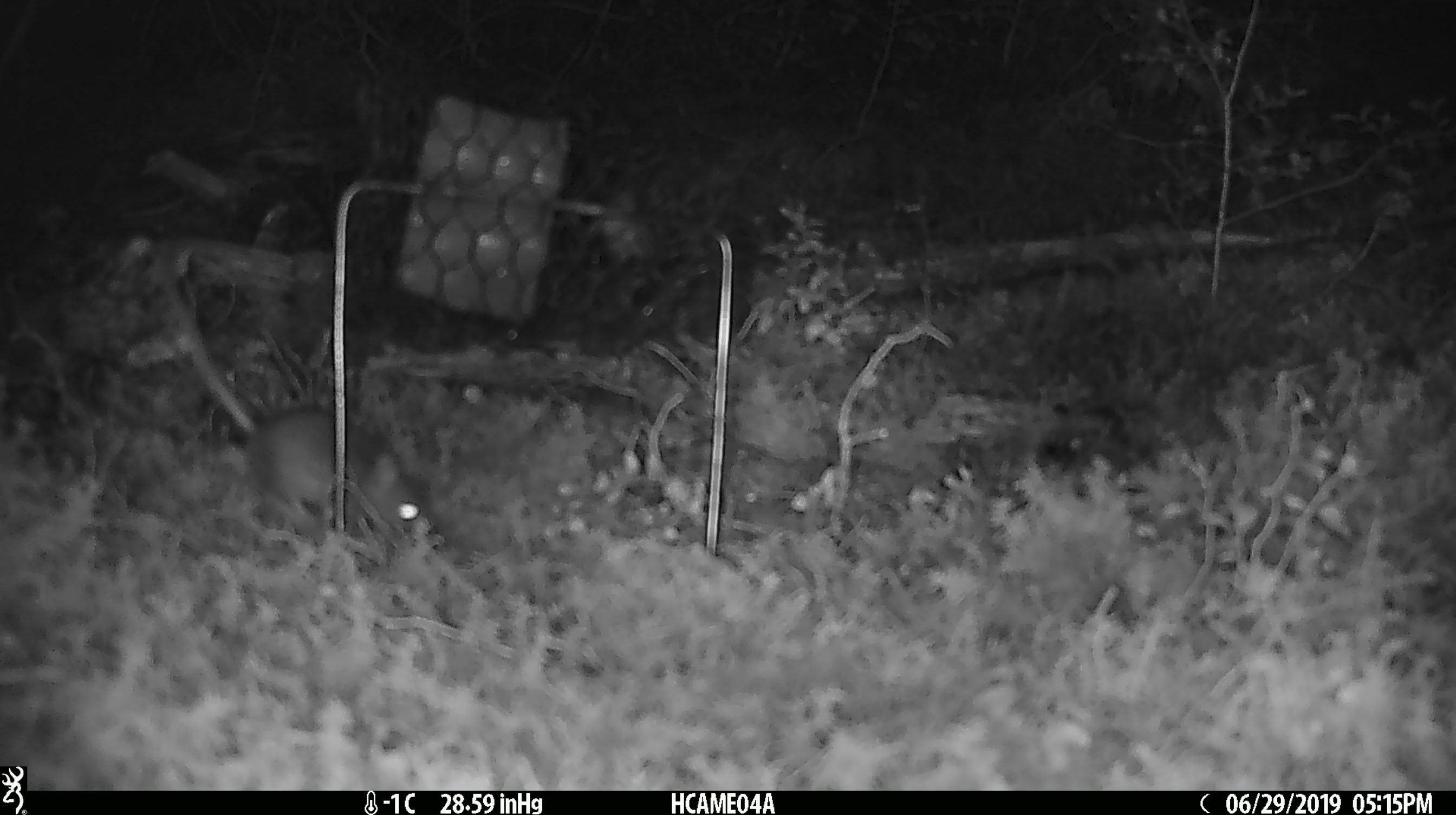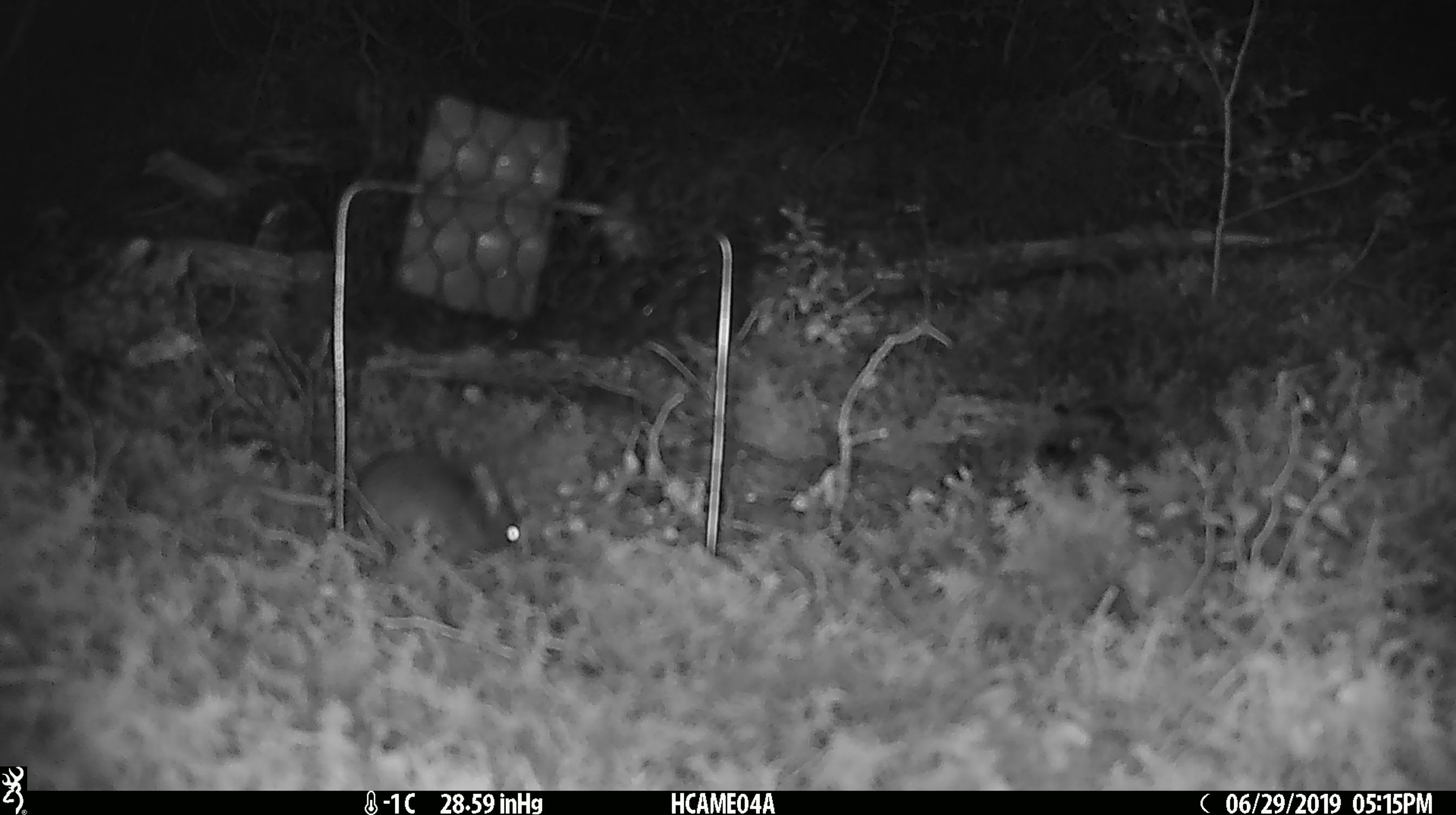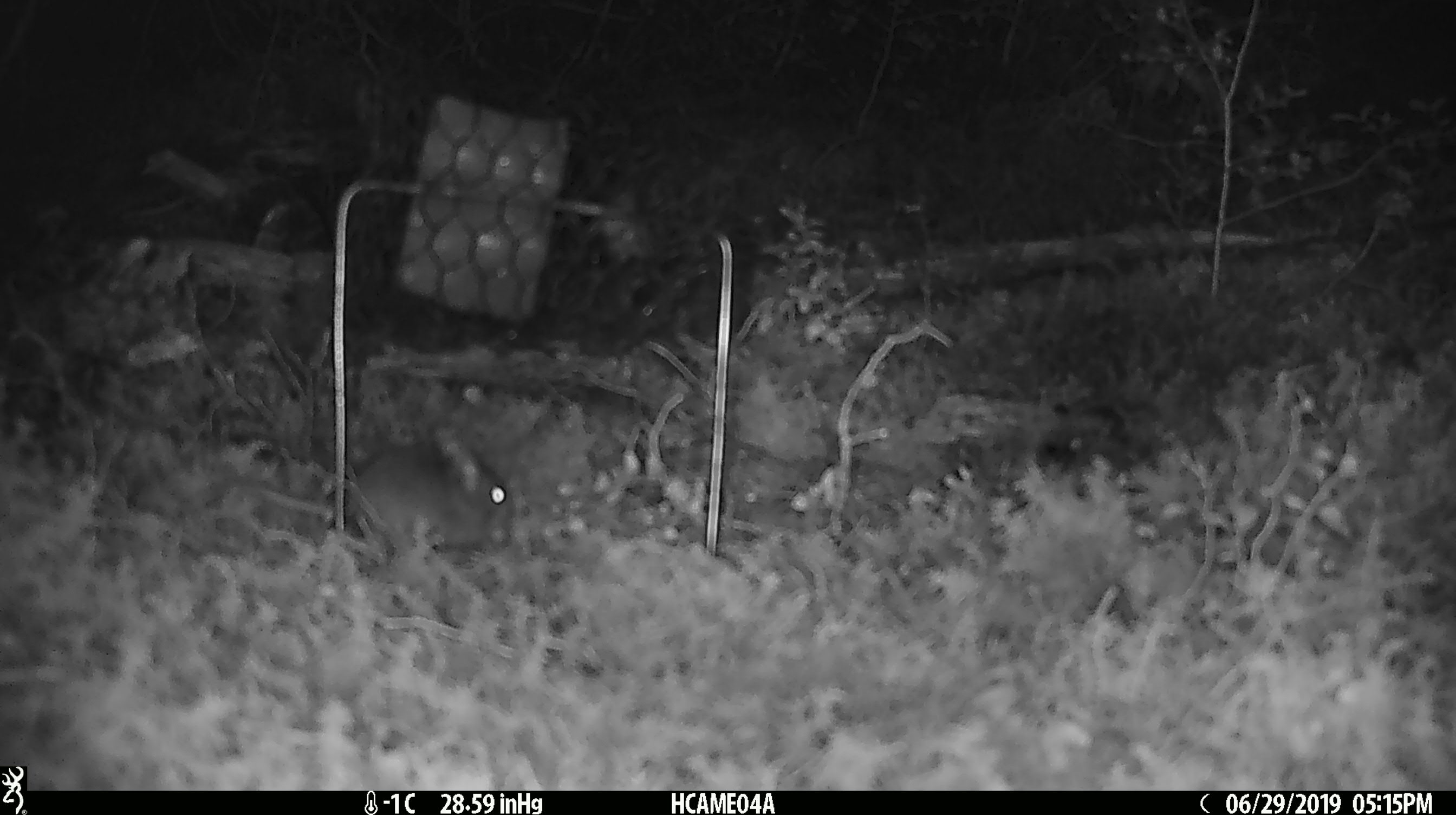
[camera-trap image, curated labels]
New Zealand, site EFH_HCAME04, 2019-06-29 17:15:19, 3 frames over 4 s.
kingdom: Animalia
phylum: Chordata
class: Mammalia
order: Rodentia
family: Muridae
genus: Mus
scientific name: Mus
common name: mouse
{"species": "mouse (Mus)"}